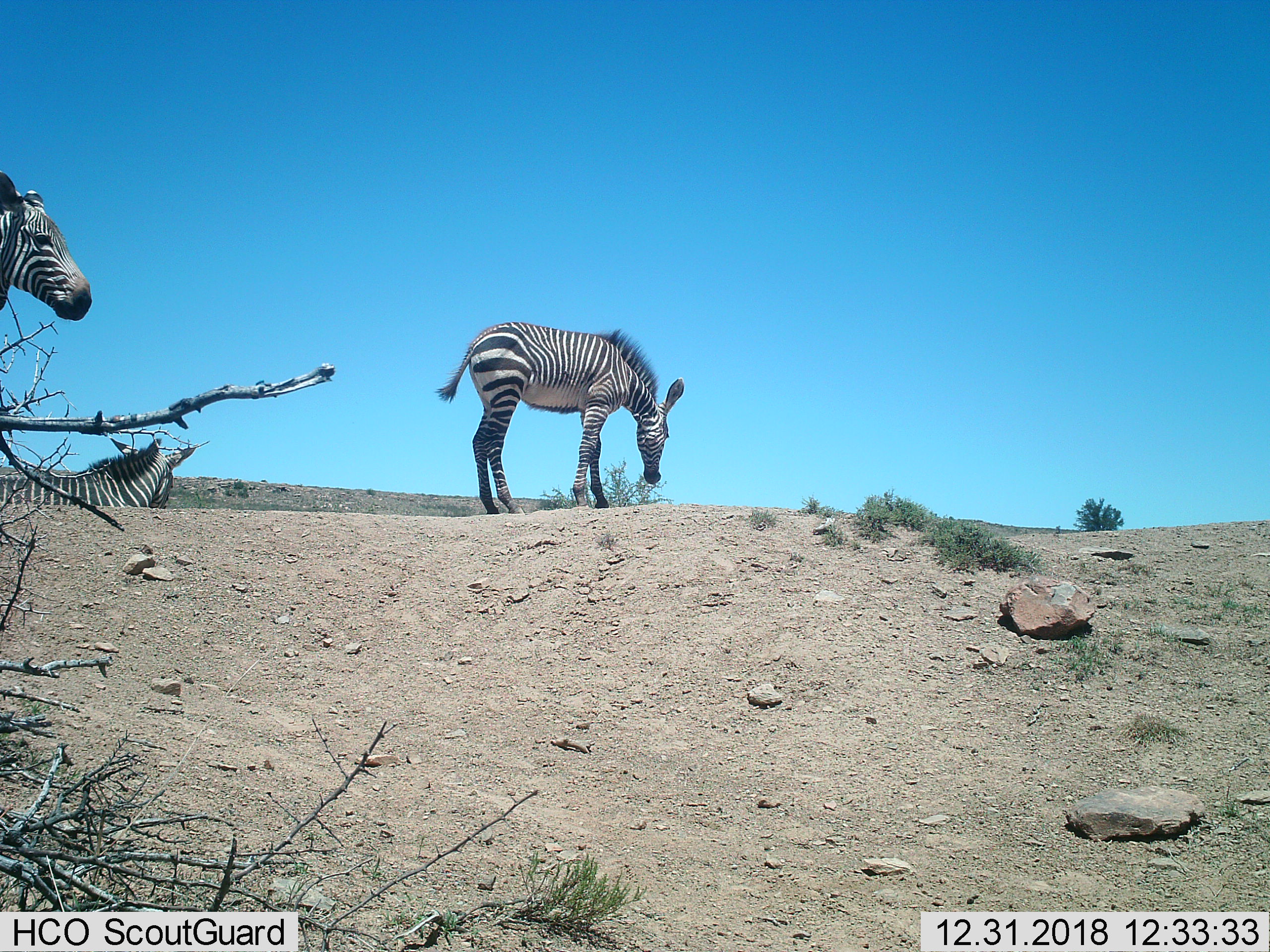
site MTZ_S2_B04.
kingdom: Animalia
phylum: Chordata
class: Mammalia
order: Perissodactyla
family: Equidae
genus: Equus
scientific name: Equus zebra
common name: mountain zebra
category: zebramountain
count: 3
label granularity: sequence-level